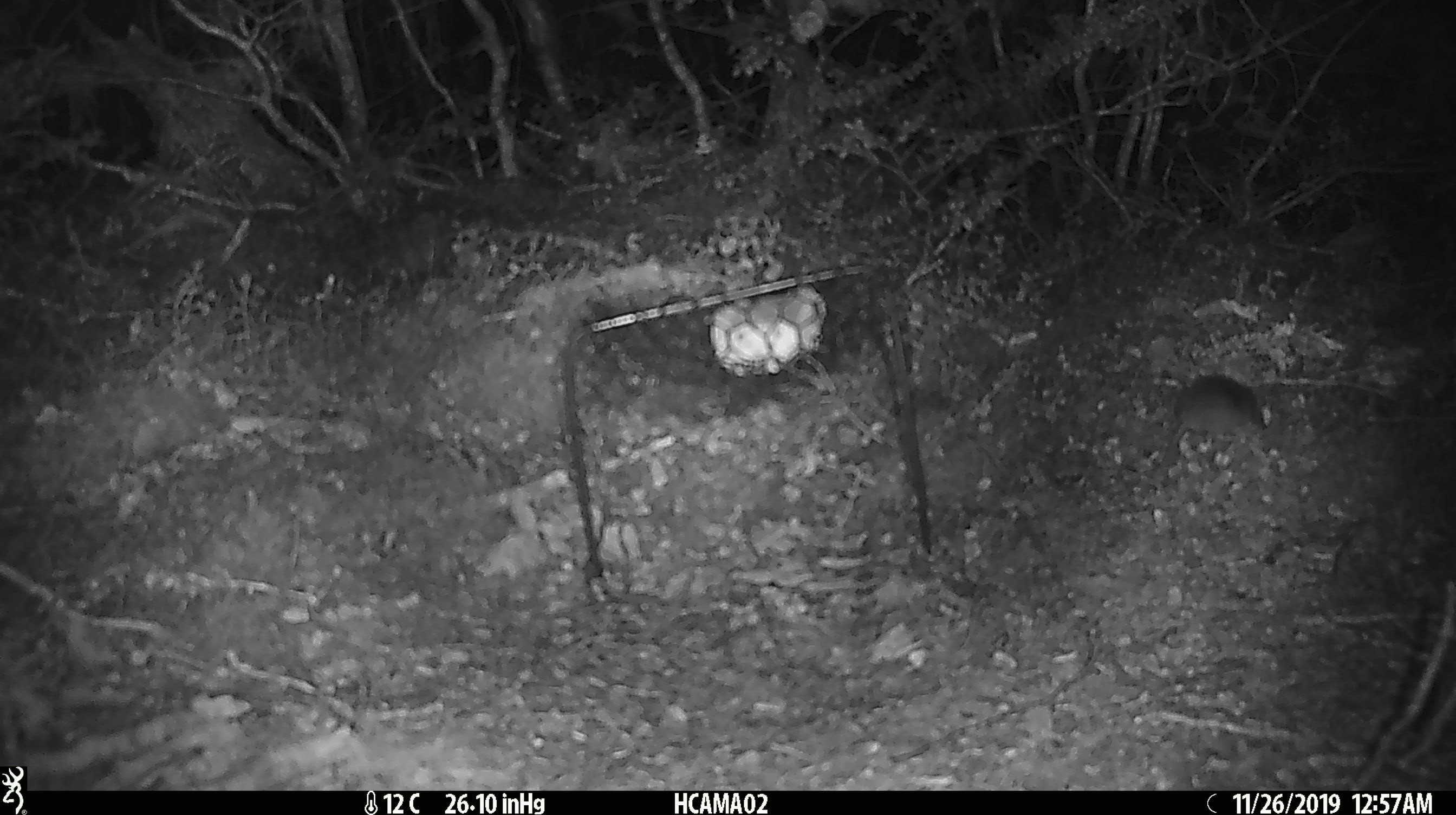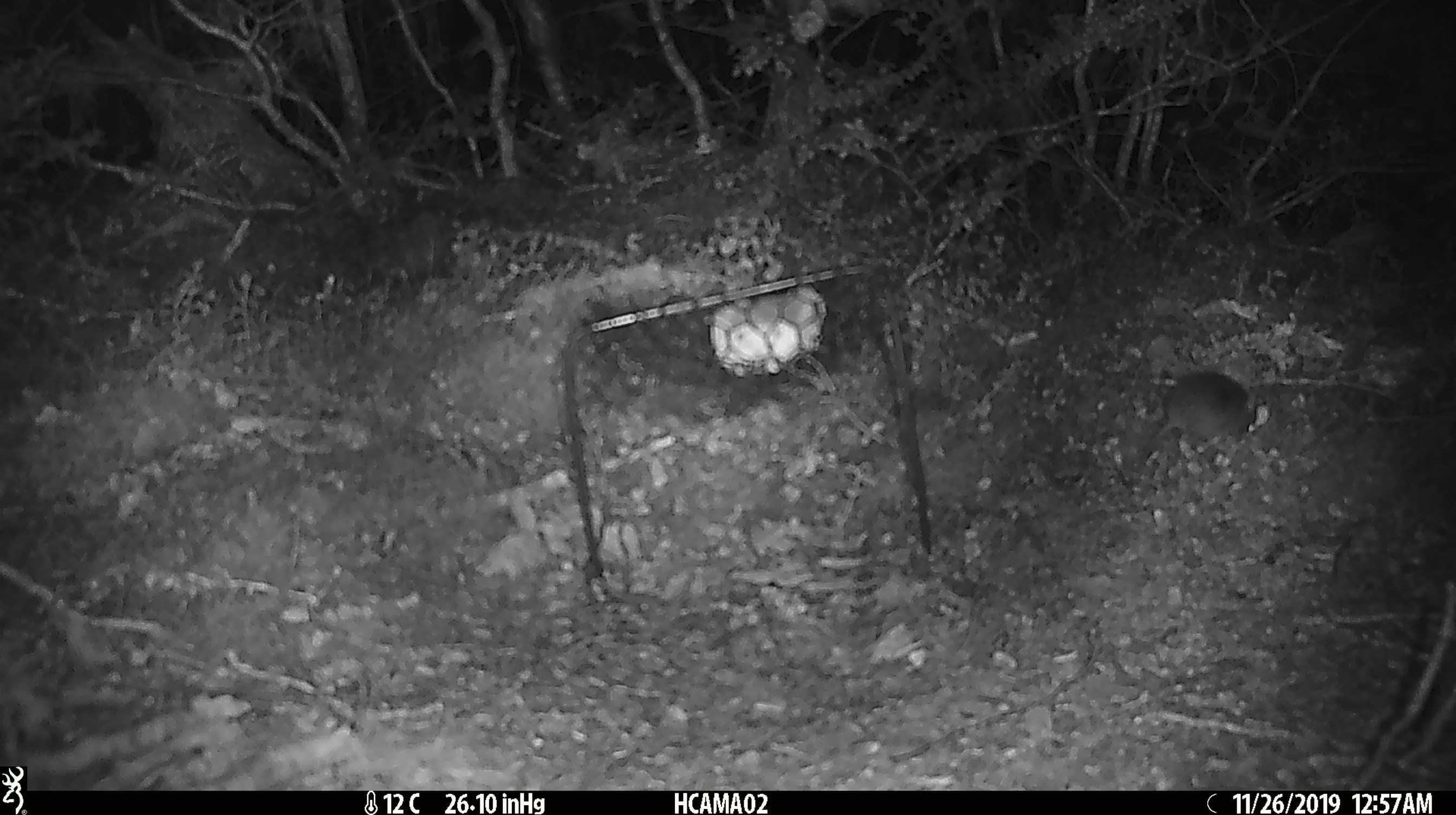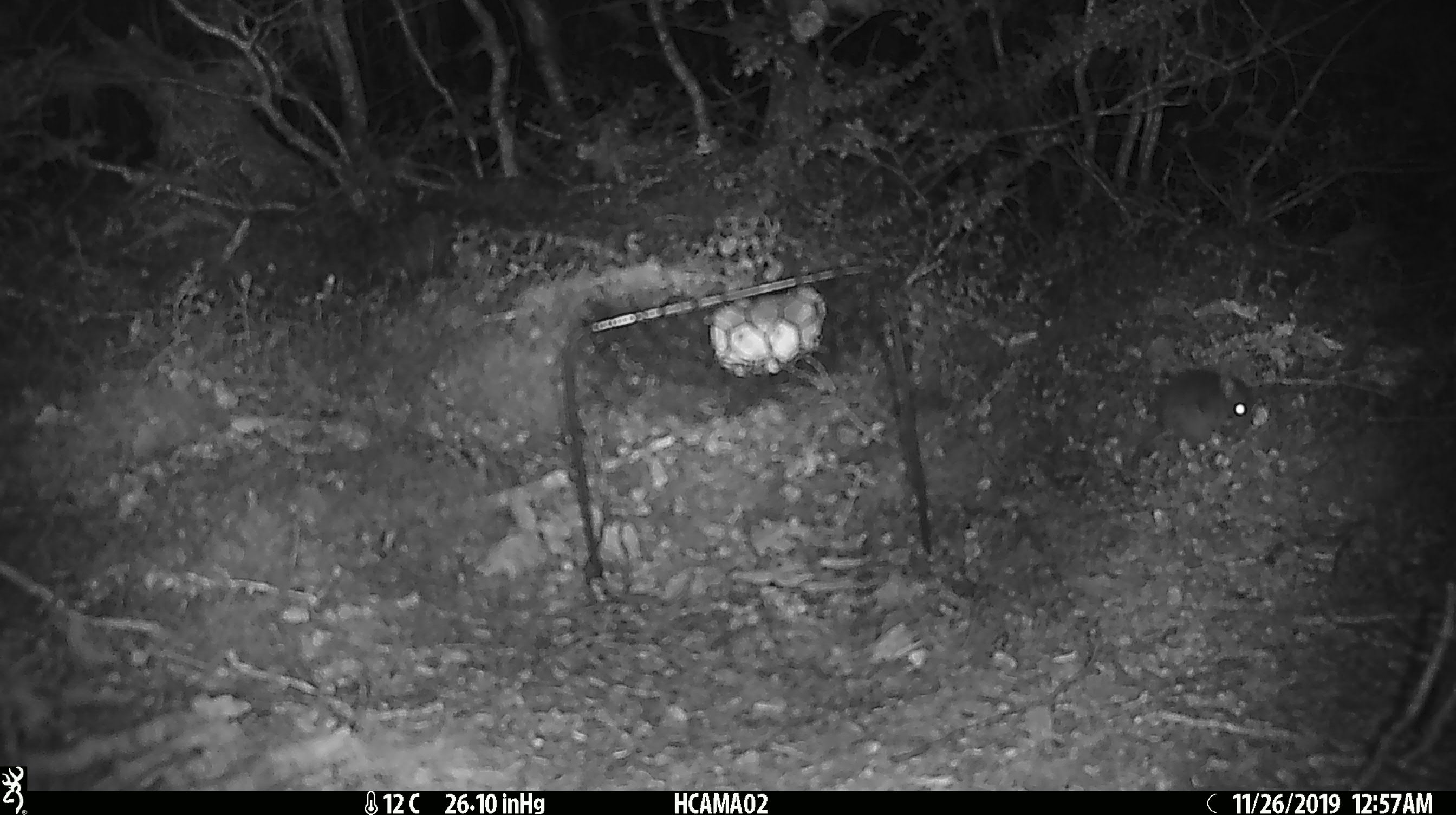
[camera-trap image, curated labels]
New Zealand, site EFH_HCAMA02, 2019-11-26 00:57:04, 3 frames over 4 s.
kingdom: Animalia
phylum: Chordata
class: Mammalia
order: Rodentia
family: Muridae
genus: Mus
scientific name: Mus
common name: mouse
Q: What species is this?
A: Mouse (Mus).